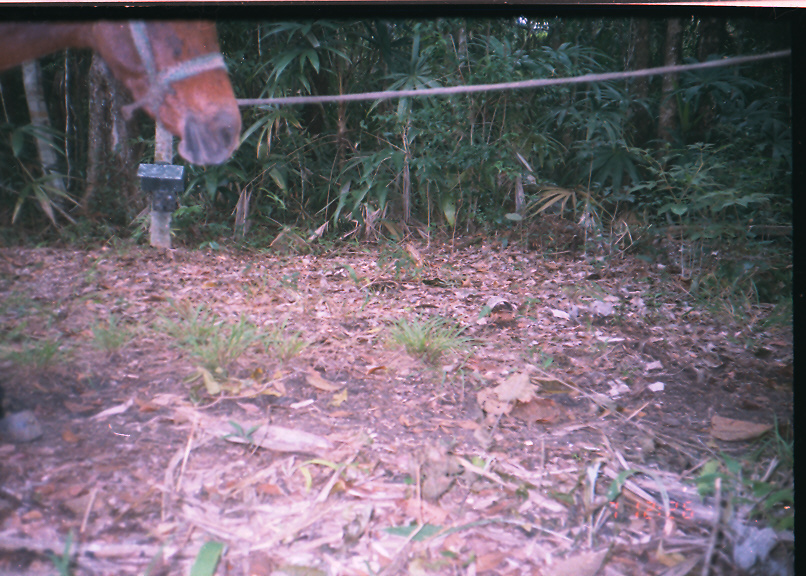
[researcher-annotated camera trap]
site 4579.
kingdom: Animalia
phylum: Chordata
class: Mammalia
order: Perissodactyla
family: Equidae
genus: Equus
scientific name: Equus ferus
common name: wild horse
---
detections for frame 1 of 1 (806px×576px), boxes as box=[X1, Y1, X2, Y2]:
equus ferus: box=[0, 21, 244, 169]